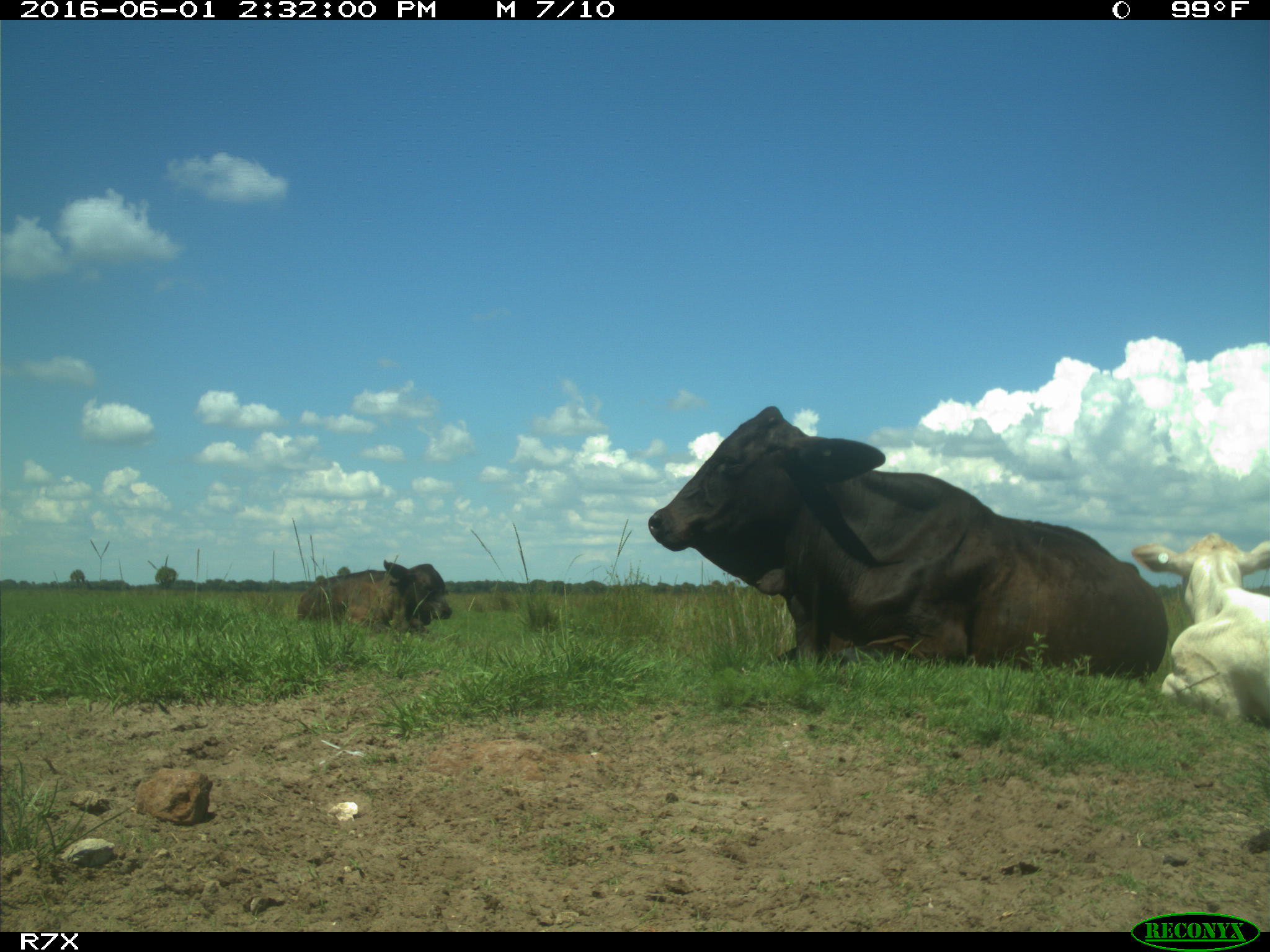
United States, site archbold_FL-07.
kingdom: Animalia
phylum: Chordata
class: Mammalia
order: Artiodactyla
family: Bovidae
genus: Bos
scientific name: Bos taurus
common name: domestic cow